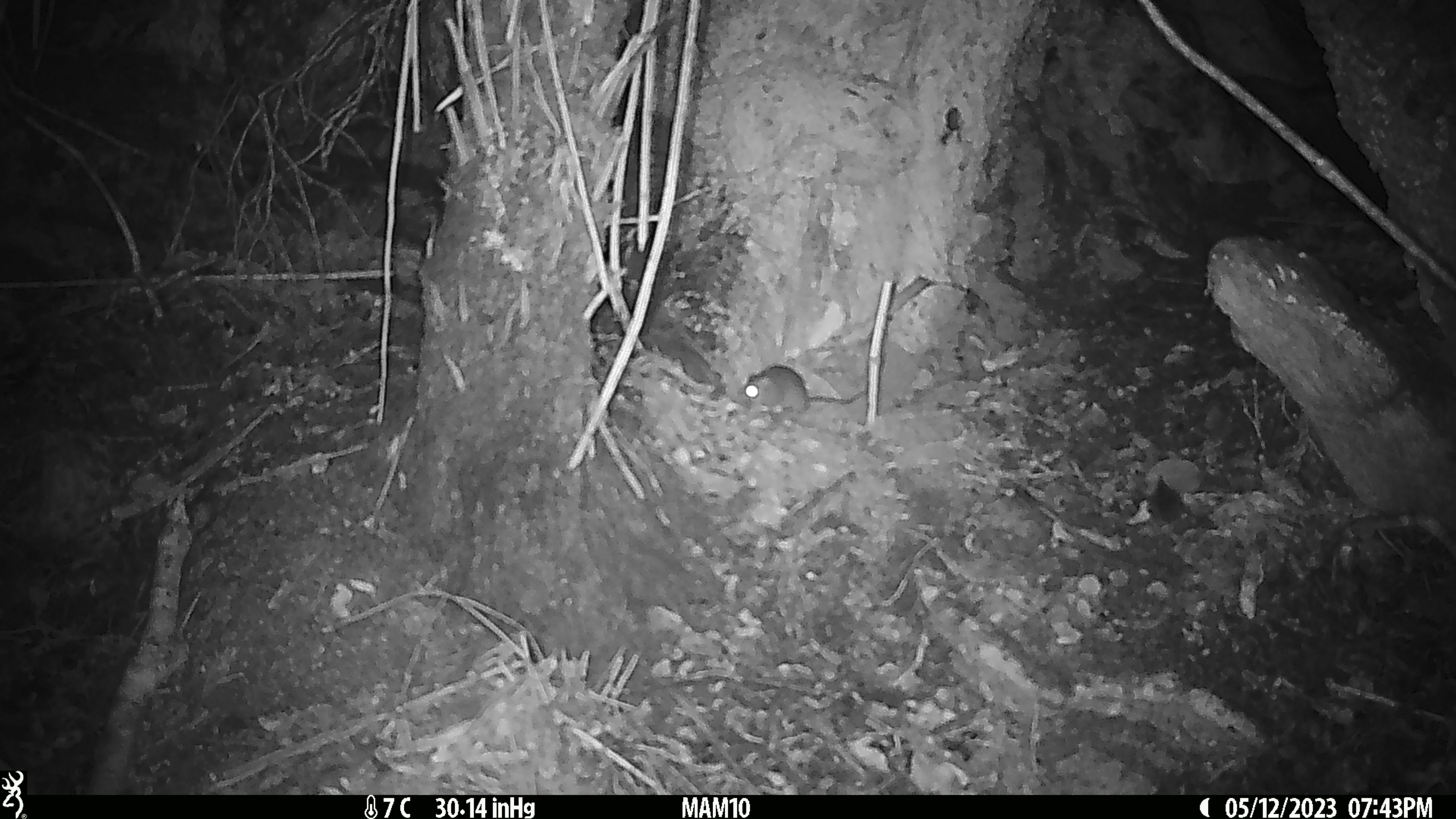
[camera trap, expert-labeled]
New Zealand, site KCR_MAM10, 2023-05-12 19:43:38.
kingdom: Animalia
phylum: Chordata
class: Mammalia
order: Rodentia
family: Muridae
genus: Rattus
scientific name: Rattus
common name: rat